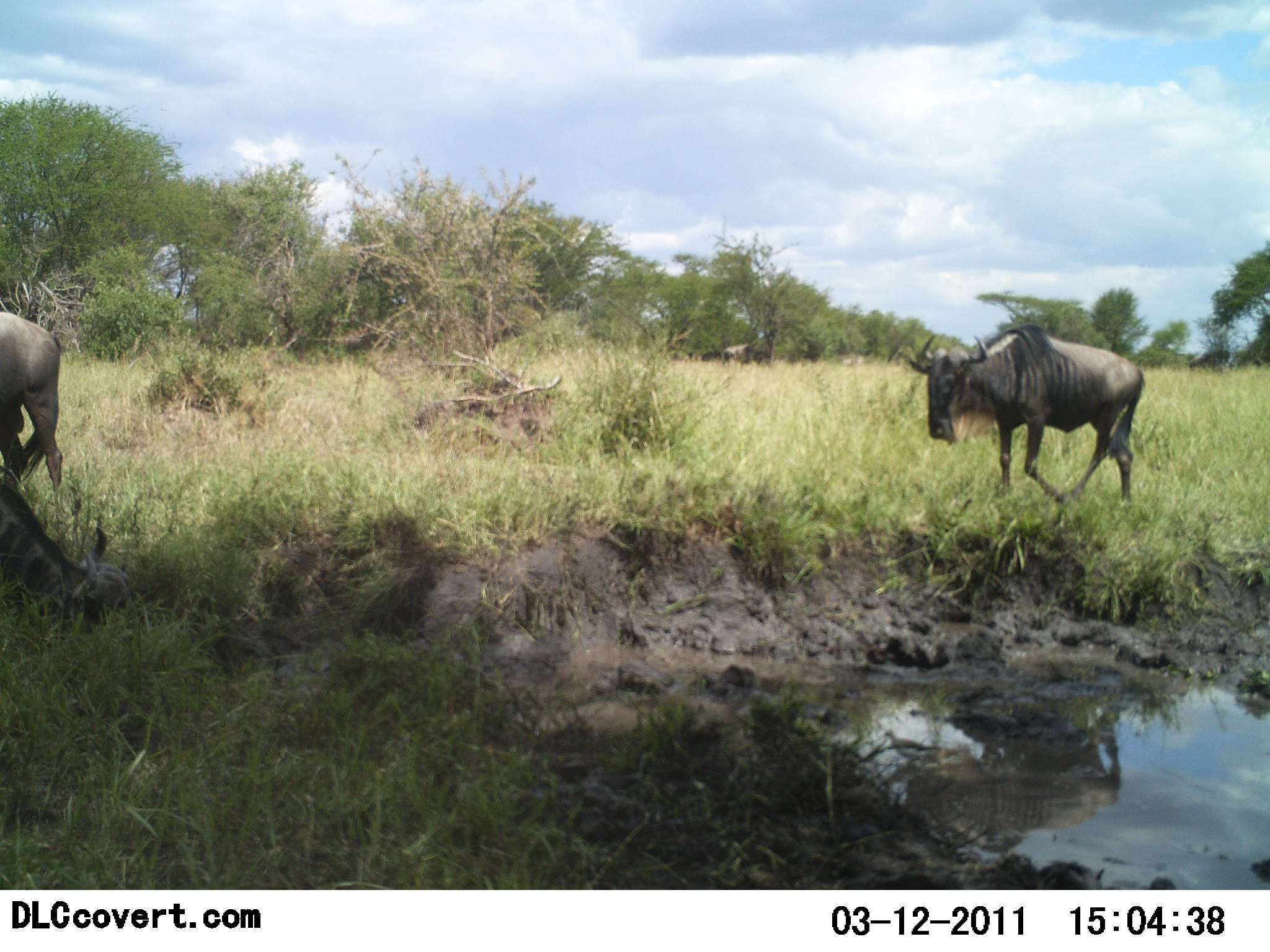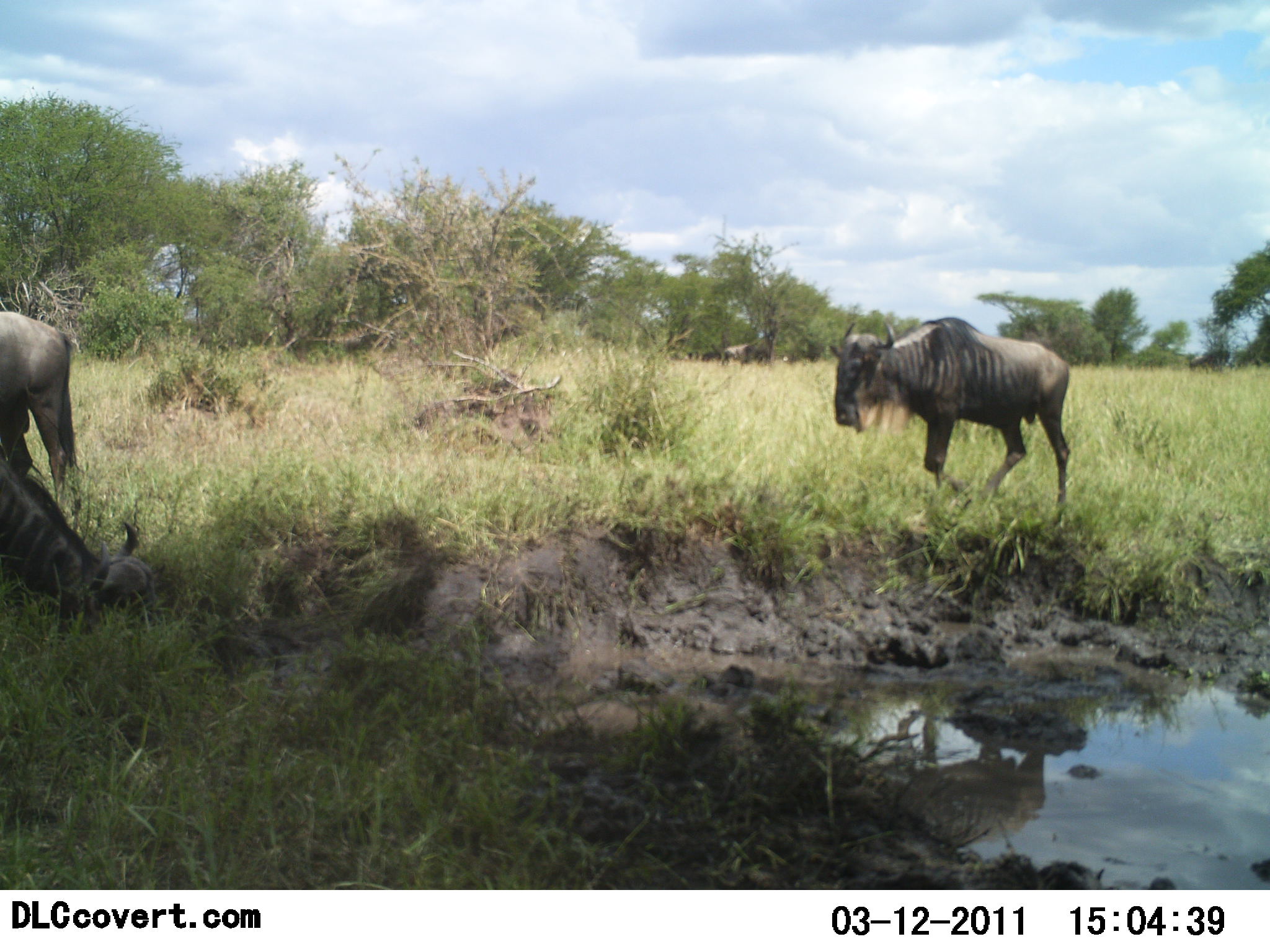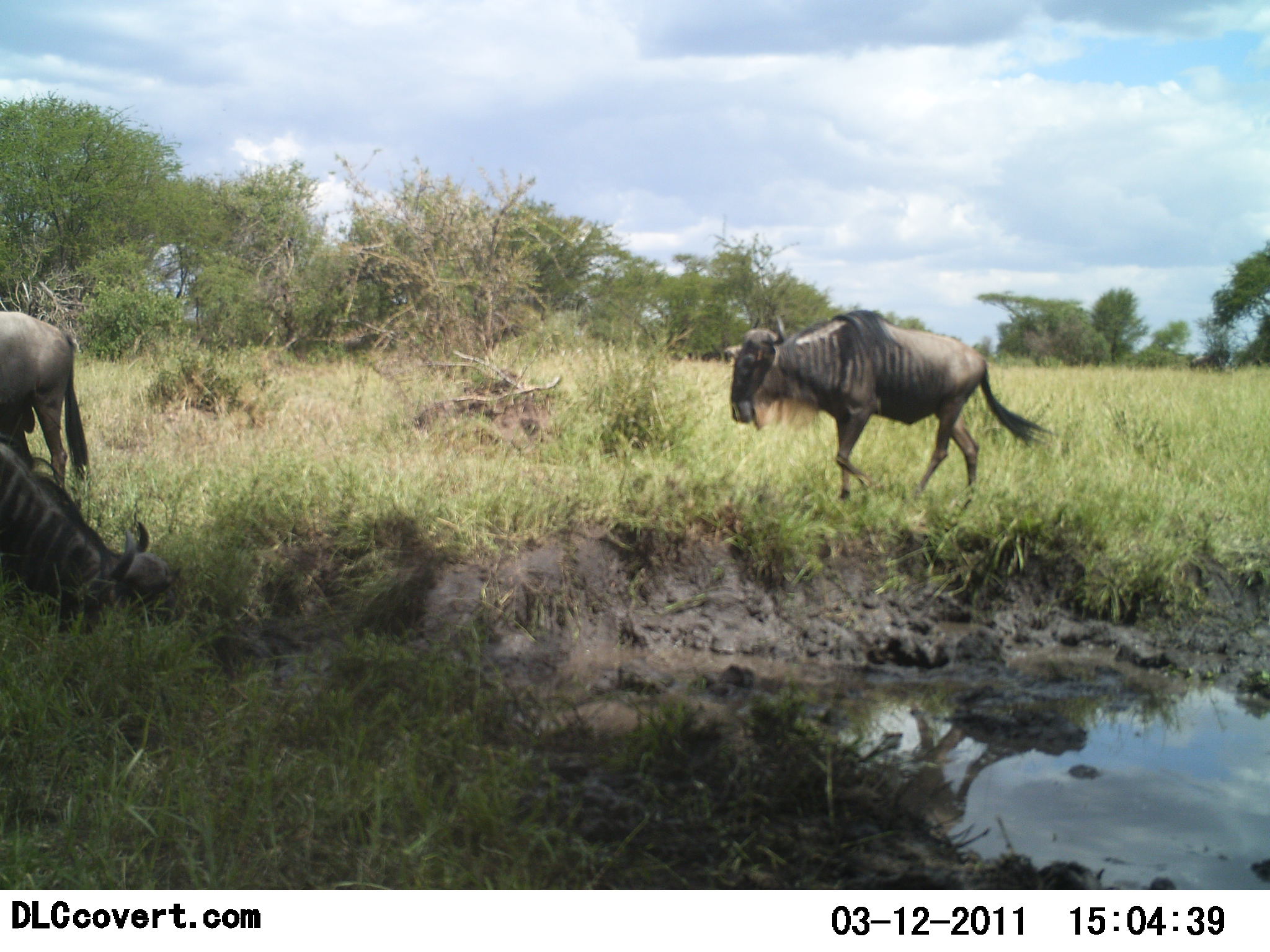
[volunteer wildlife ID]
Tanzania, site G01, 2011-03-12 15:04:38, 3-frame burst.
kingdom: Animalia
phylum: Chordata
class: Mammalia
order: Artiodactyla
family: Bovidae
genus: Connochaetes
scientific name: Connochaetes taurinus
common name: blue wildebeest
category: wildebeest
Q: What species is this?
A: Wildebeest (blue wildebeest) (Connochaetes taurinus).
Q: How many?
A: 3.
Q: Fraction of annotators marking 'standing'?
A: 20%.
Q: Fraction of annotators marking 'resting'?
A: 0%.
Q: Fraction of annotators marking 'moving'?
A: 80%.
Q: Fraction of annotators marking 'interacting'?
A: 10%.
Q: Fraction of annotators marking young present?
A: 0%.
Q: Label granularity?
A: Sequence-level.